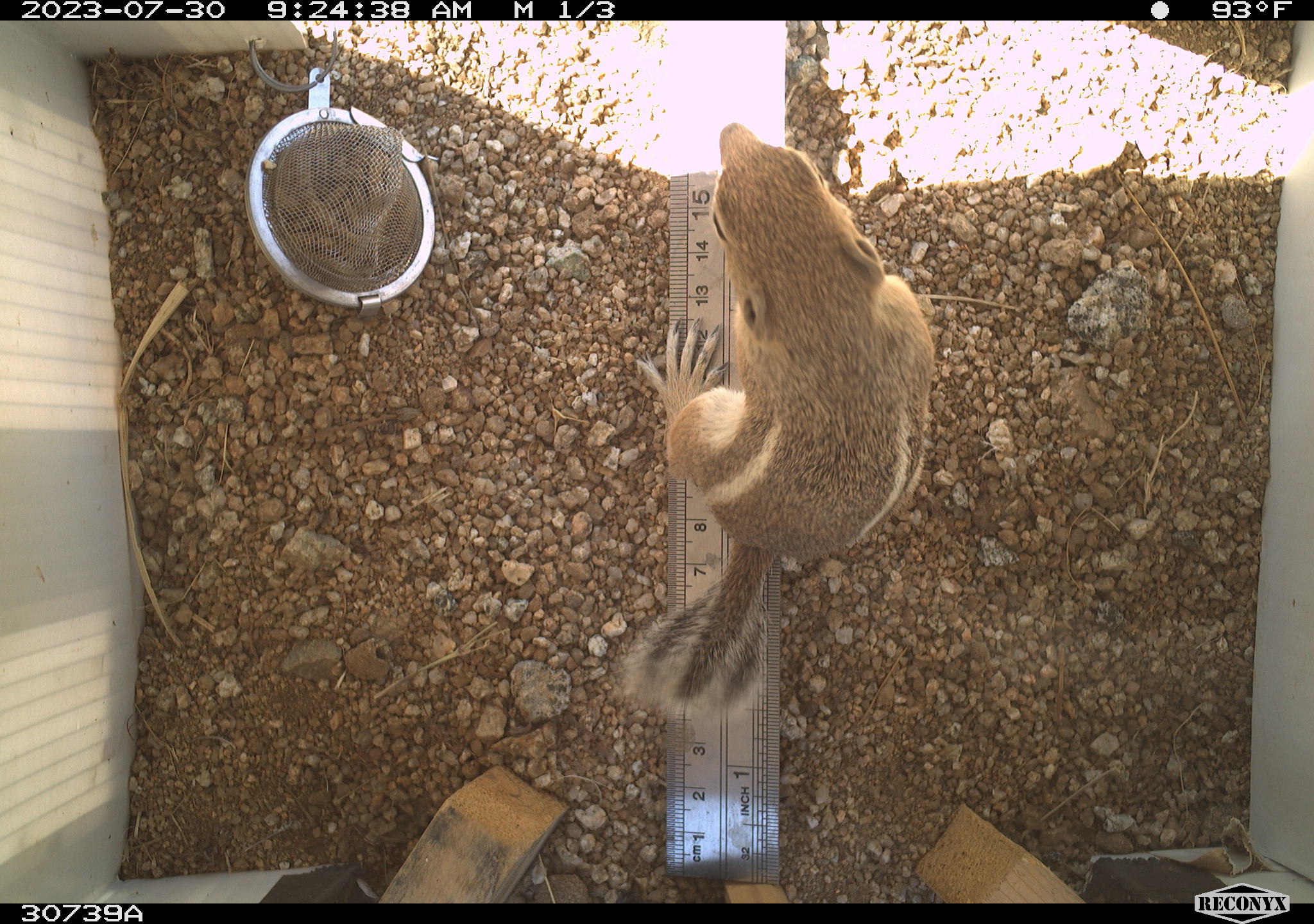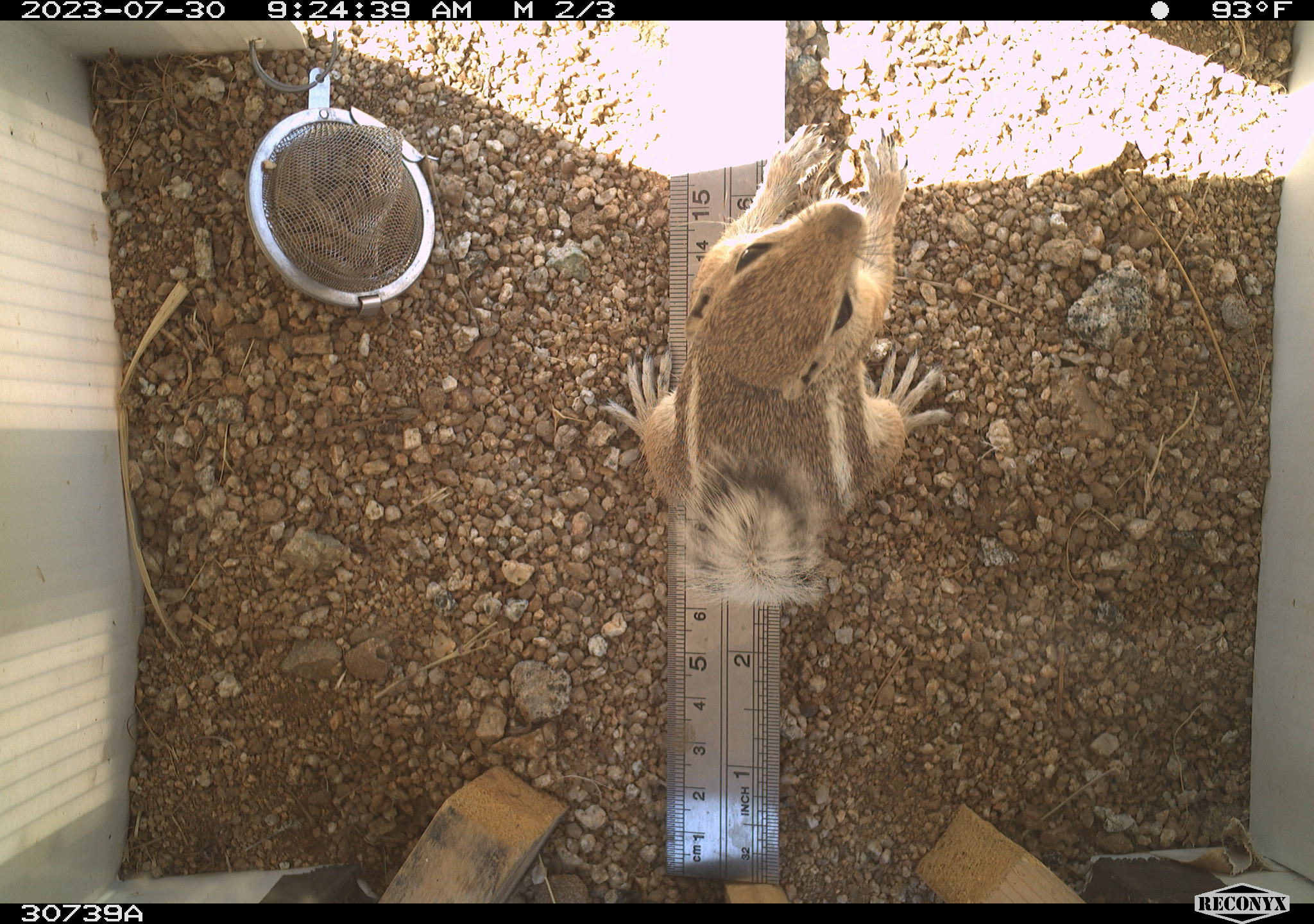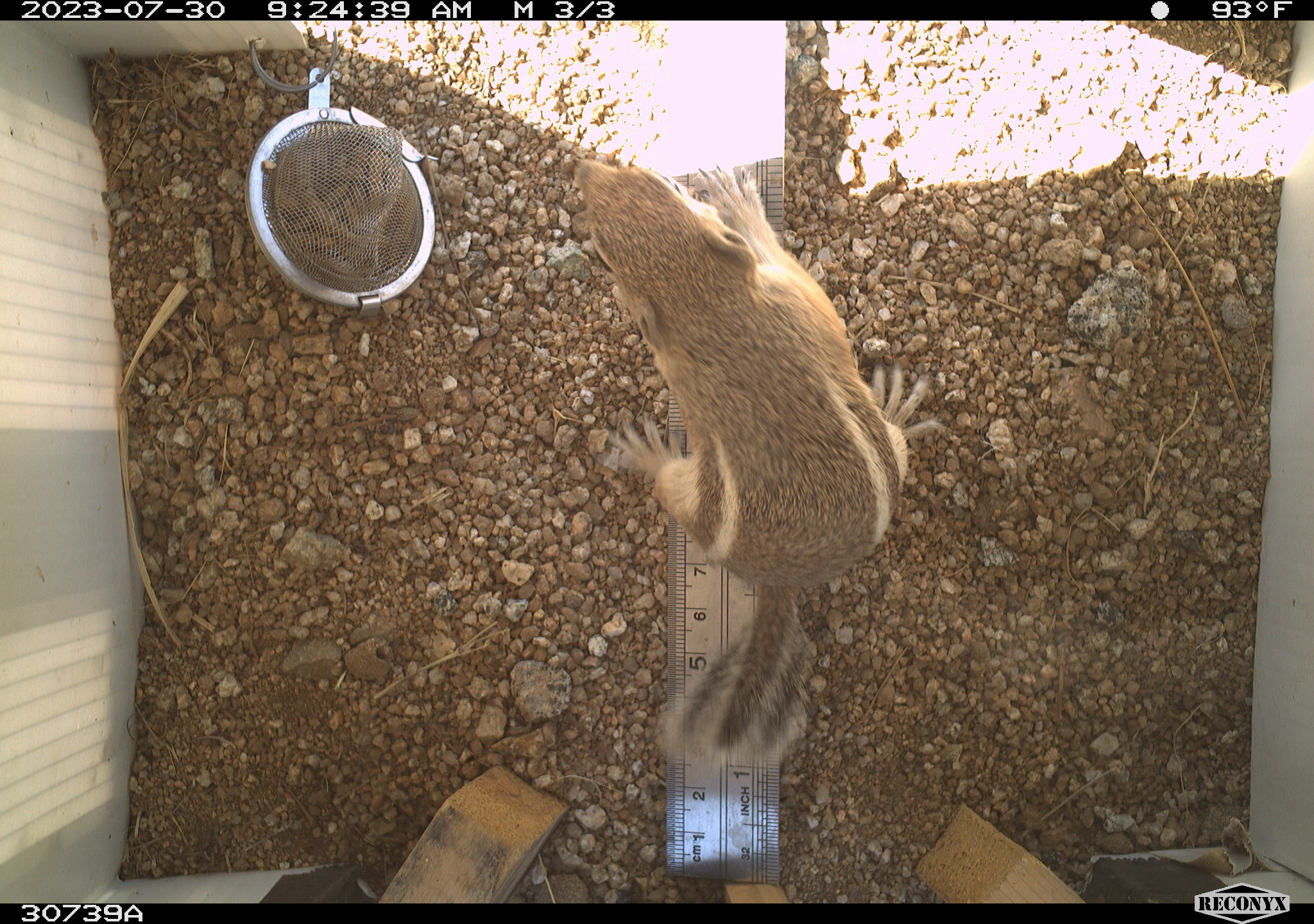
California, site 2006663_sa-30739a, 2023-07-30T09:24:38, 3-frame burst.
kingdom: Animalia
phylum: Chordata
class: Mammalia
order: Rodentia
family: Sciuridae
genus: Ammospermophilus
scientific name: Ammospermophilus leucurus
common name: white-tailed antelope squirrel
White-tailed antelope squirrel (Ammospermophilus leucurus).